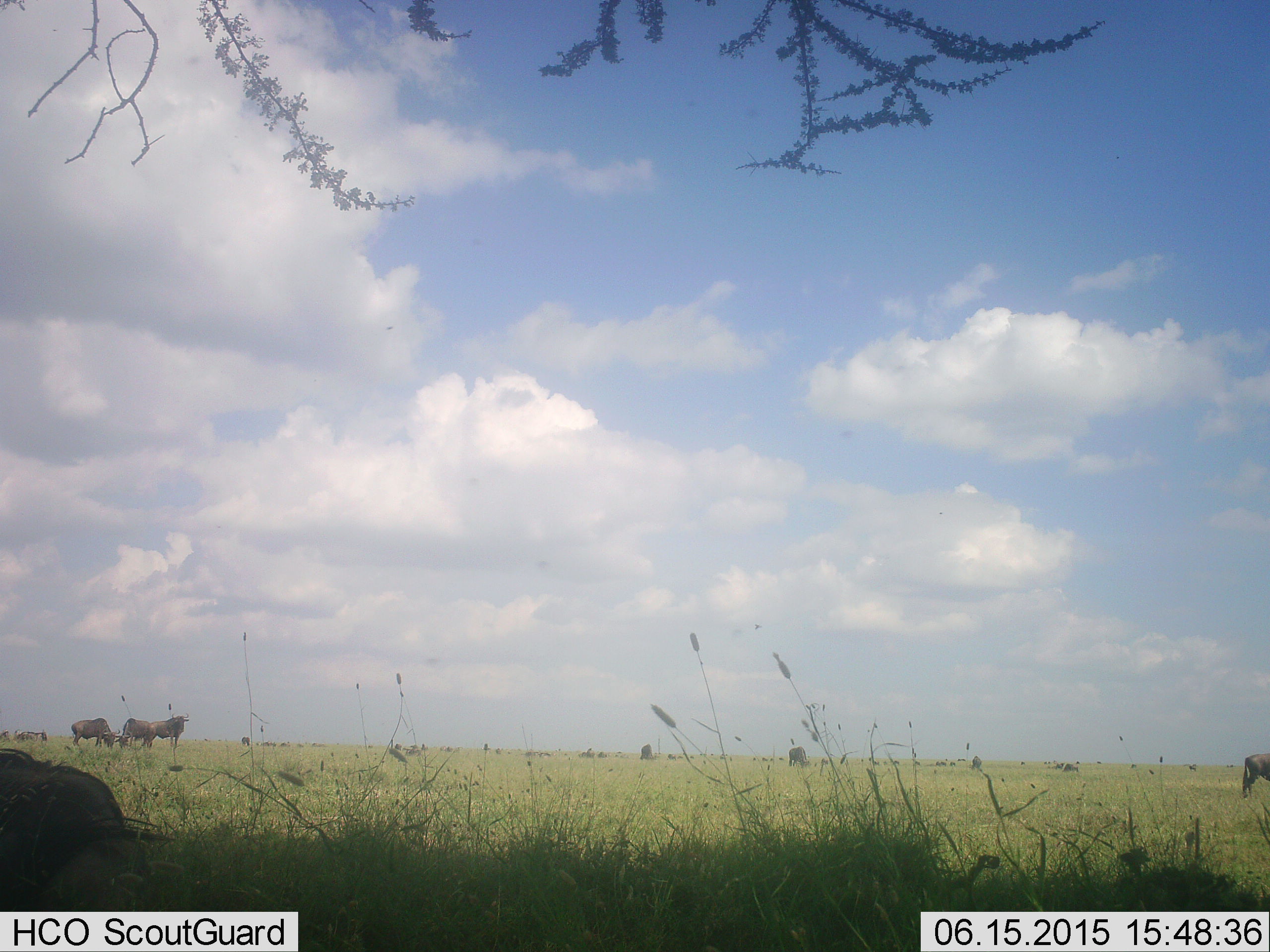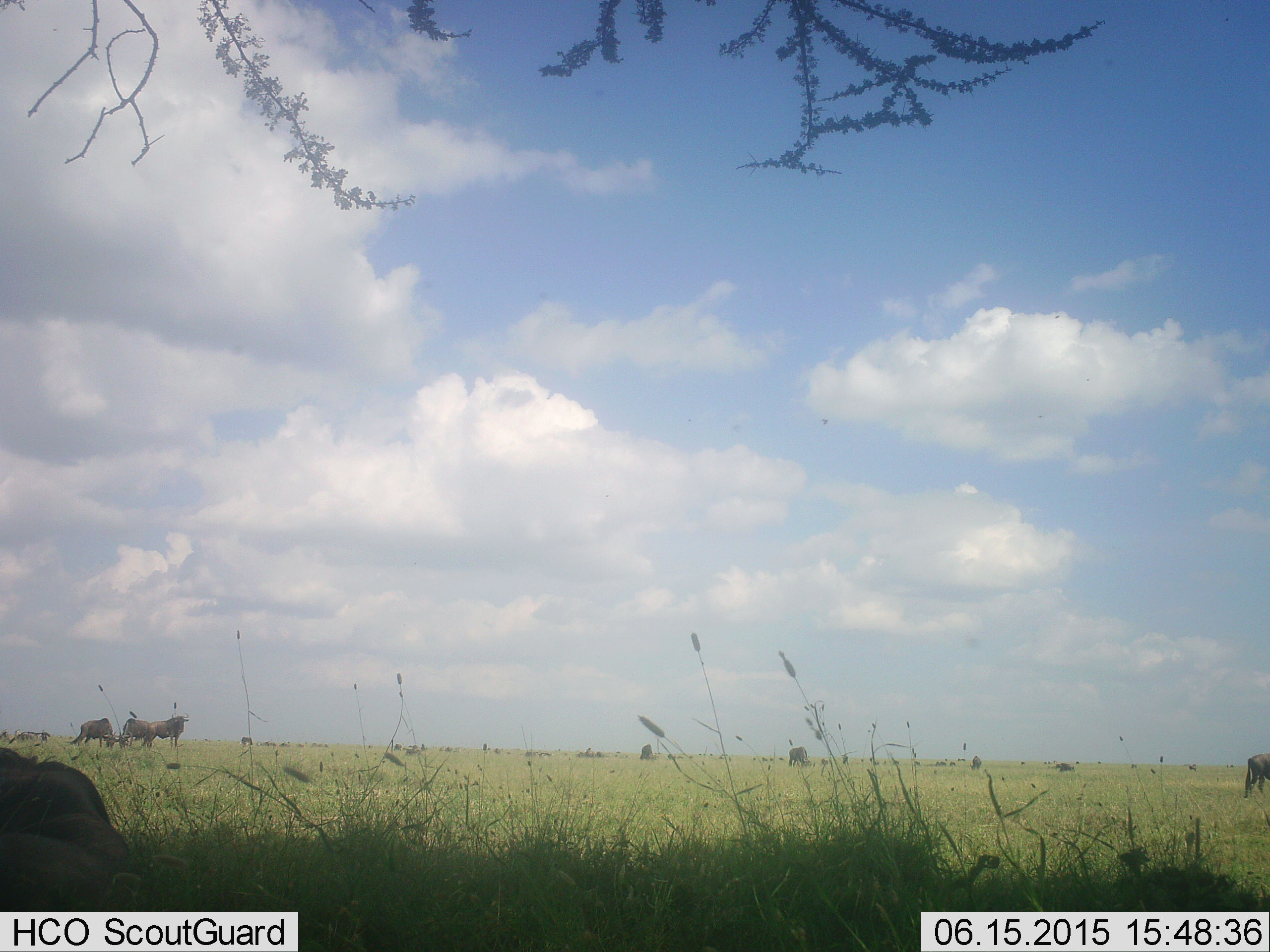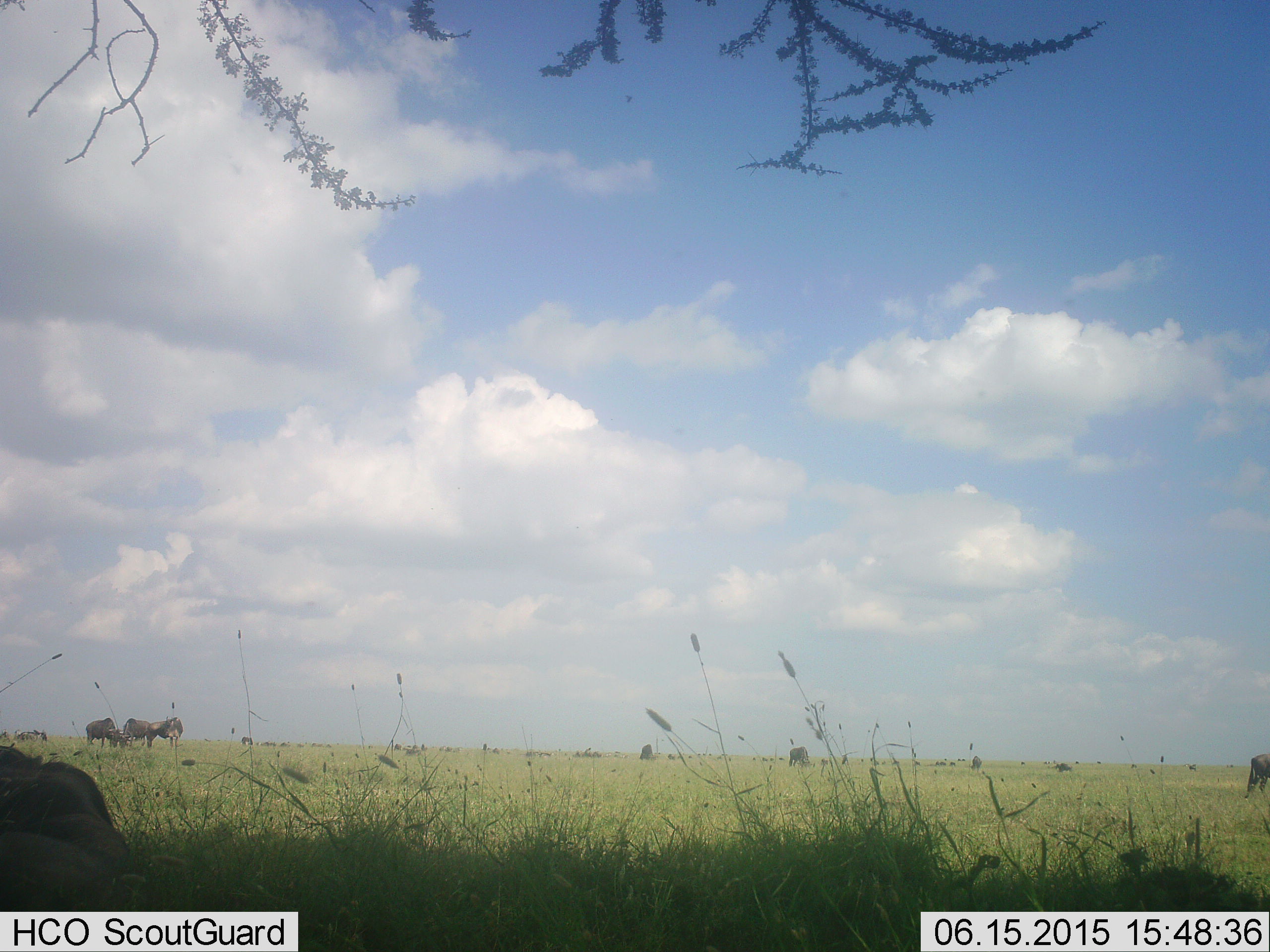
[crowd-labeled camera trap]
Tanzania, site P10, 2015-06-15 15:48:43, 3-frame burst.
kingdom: Animalia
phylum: Chordata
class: Mammalia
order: Artiodactyla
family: Bovidae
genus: Connochaetes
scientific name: Connochaetes taurinus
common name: blue wildebeest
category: wildebeest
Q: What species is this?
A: Wildebeest (blue wildebeest) (Connochaetes taurinus).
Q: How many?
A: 11-50.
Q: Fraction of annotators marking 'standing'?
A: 90%.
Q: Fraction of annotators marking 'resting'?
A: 60%.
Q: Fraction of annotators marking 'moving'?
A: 30%.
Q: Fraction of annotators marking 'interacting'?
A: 0%.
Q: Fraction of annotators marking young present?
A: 0%.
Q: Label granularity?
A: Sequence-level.